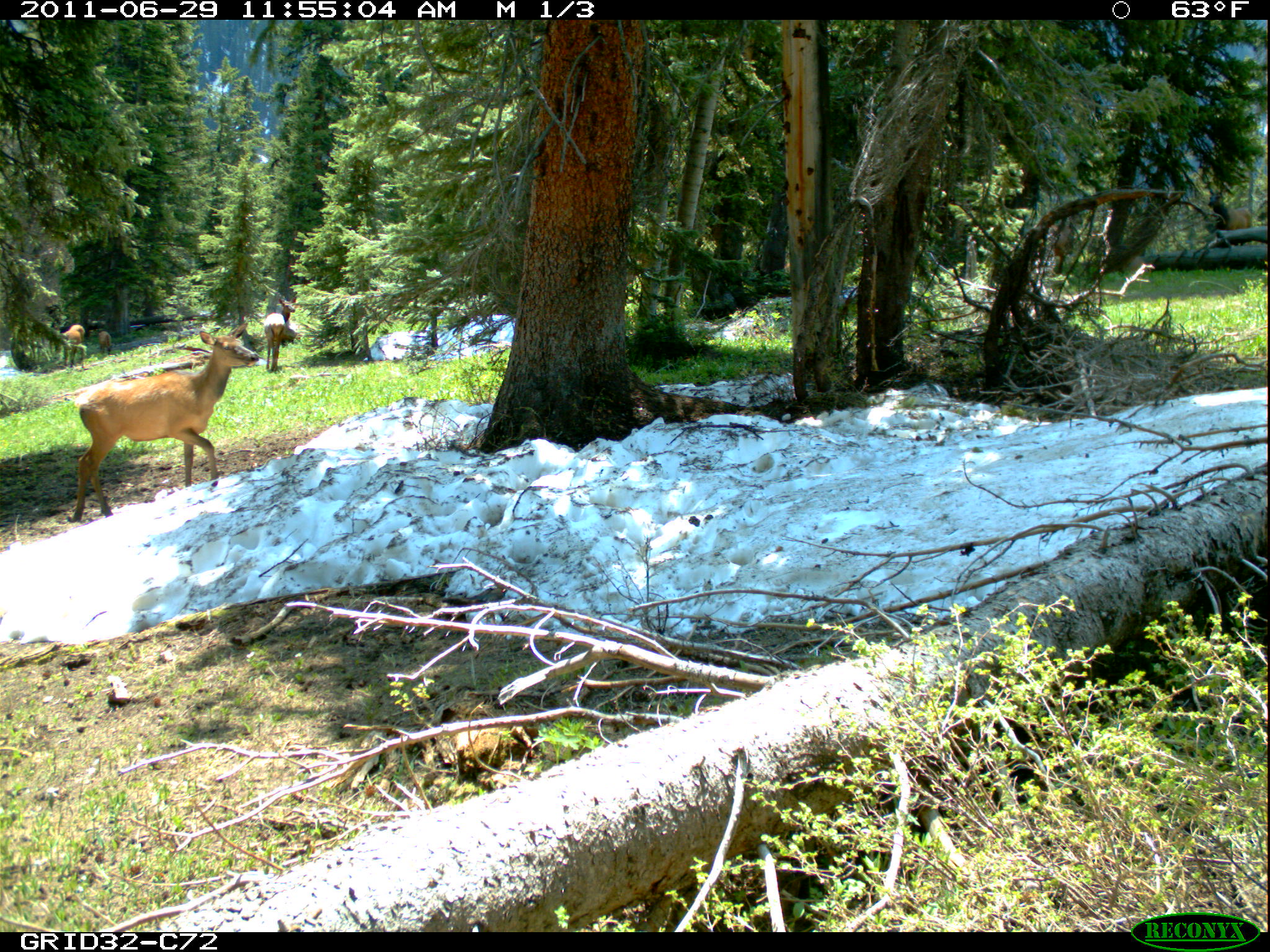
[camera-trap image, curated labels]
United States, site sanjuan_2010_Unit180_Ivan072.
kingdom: Animalia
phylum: Chordata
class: Mammalia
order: Artiodactyla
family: Cervidae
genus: Cervus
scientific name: Cervus elaphus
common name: red deer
Cervus elaphus (red deer).